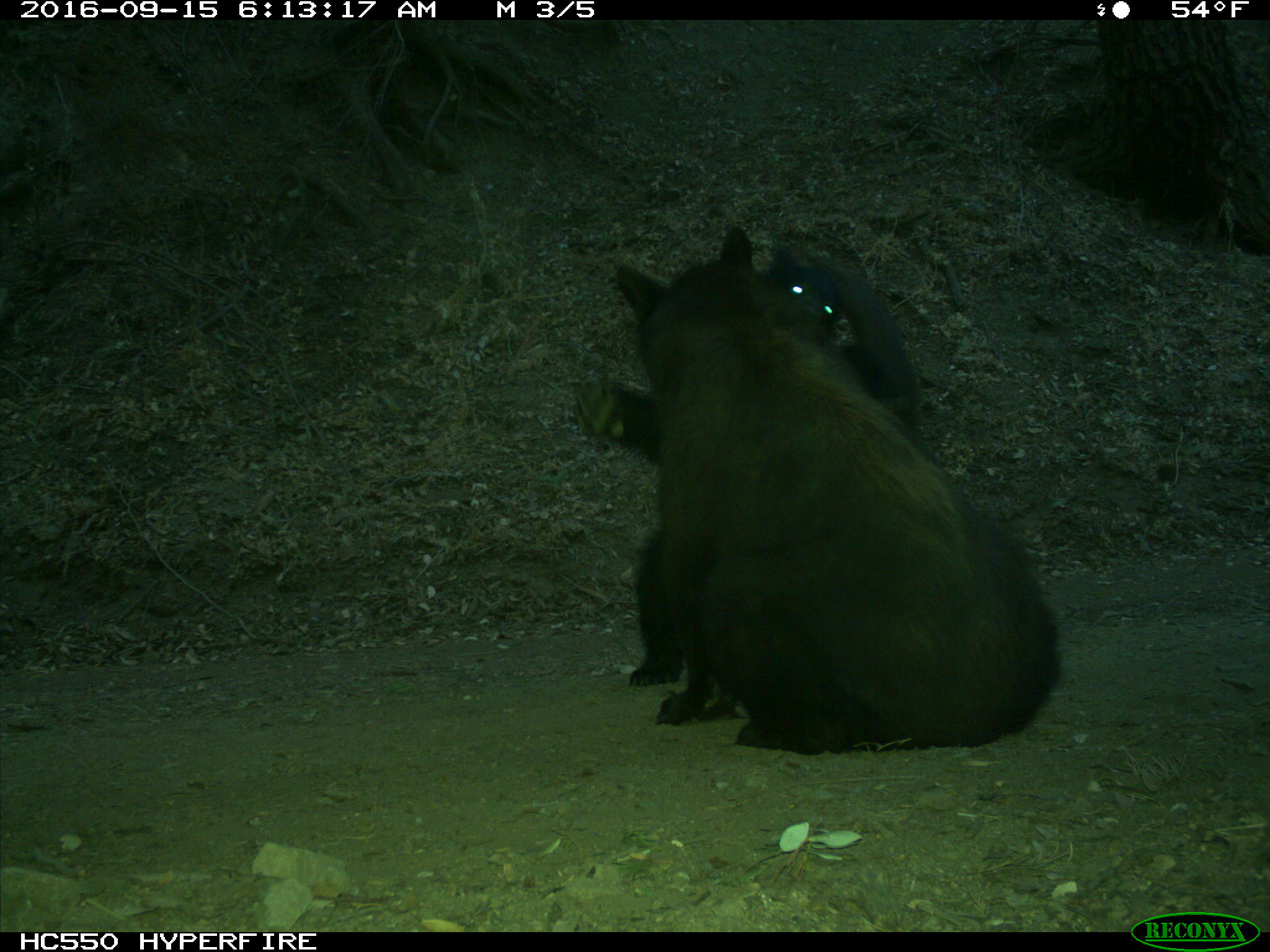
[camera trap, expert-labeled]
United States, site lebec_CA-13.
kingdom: Animalia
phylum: Chordata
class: Mammalia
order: Carnivora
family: Ursidae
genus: Ursus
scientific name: Ursus americanus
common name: american black bear